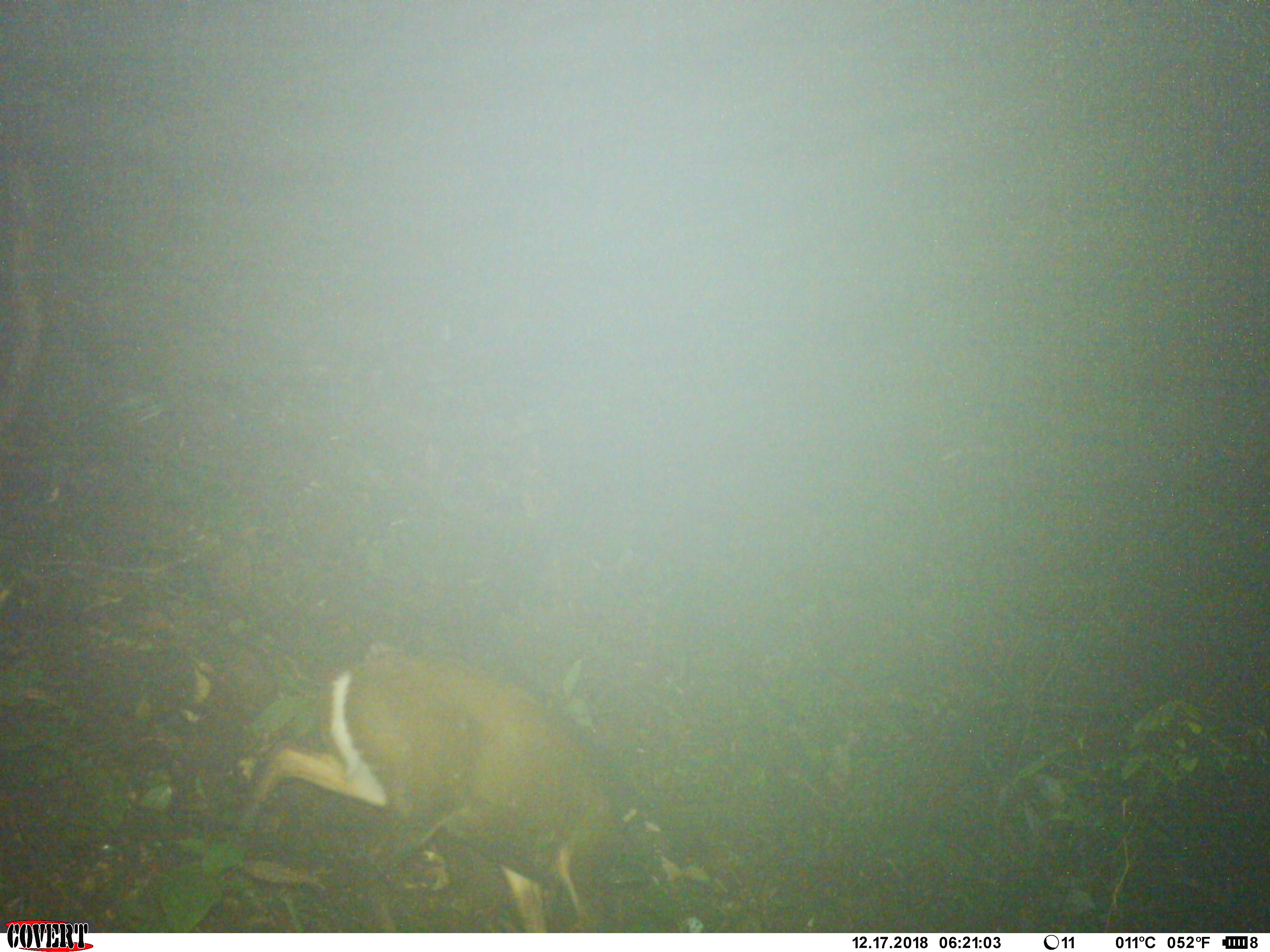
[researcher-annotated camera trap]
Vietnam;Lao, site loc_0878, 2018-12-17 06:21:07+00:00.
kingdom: Animalia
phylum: Chordata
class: Mammalia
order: Artiodactyla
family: Cervidae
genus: Muntiacus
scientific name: Muntiacus rooseveltorum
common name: roosevelt's muntjac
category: roosevelts muntjac group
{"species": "roosevelts muntjac group (roosevelt's muntjac) (Muntiacus rooseveltorum)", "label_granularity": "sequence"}